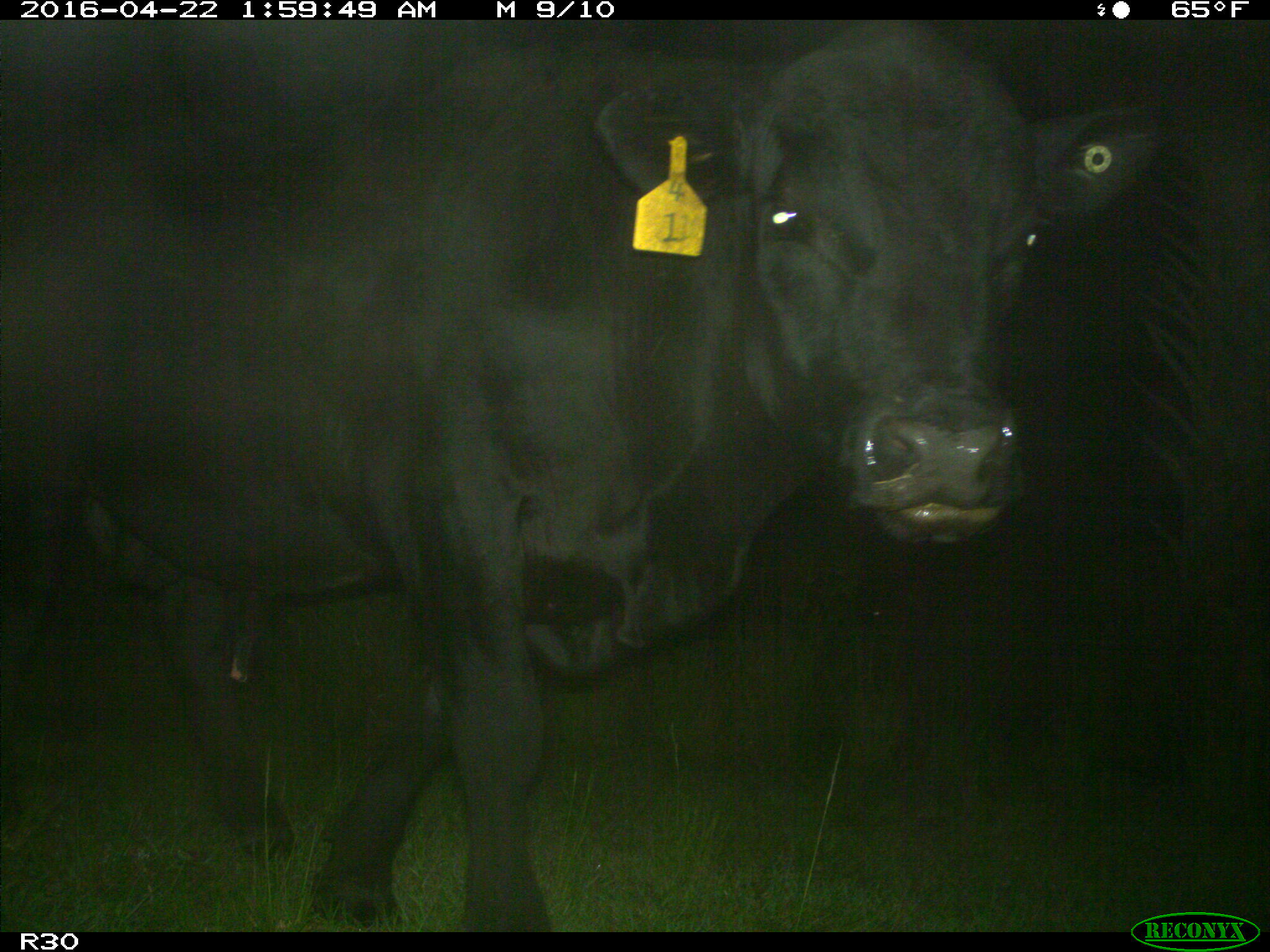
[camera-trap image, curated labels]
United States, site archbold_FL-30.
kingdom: Animalia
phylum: Chordata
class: Mammalia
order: Artiodactyla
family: Bovidae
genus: Bos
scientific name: Bos taurus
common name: domestic cow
Bos taurus (domestic cow).